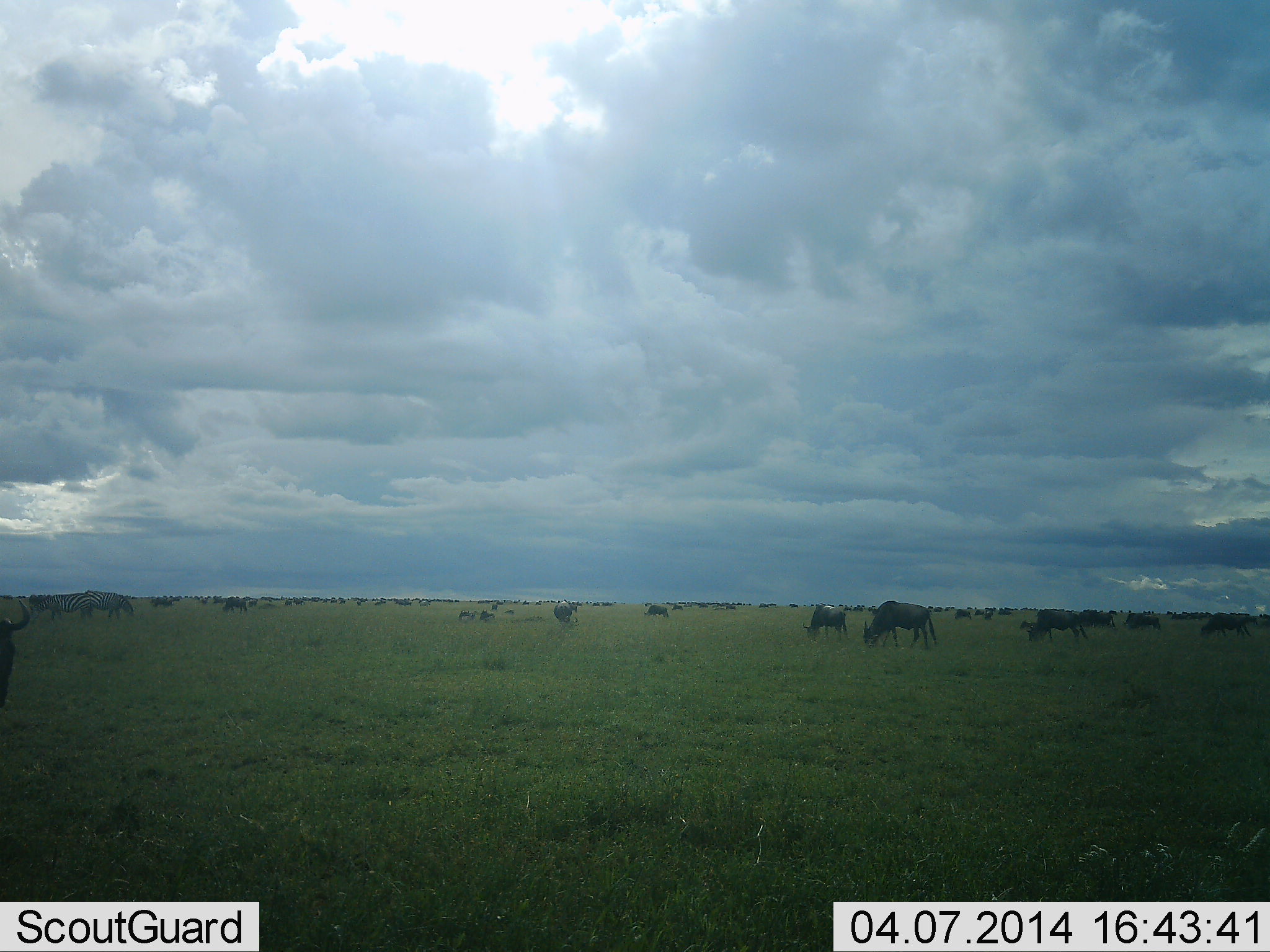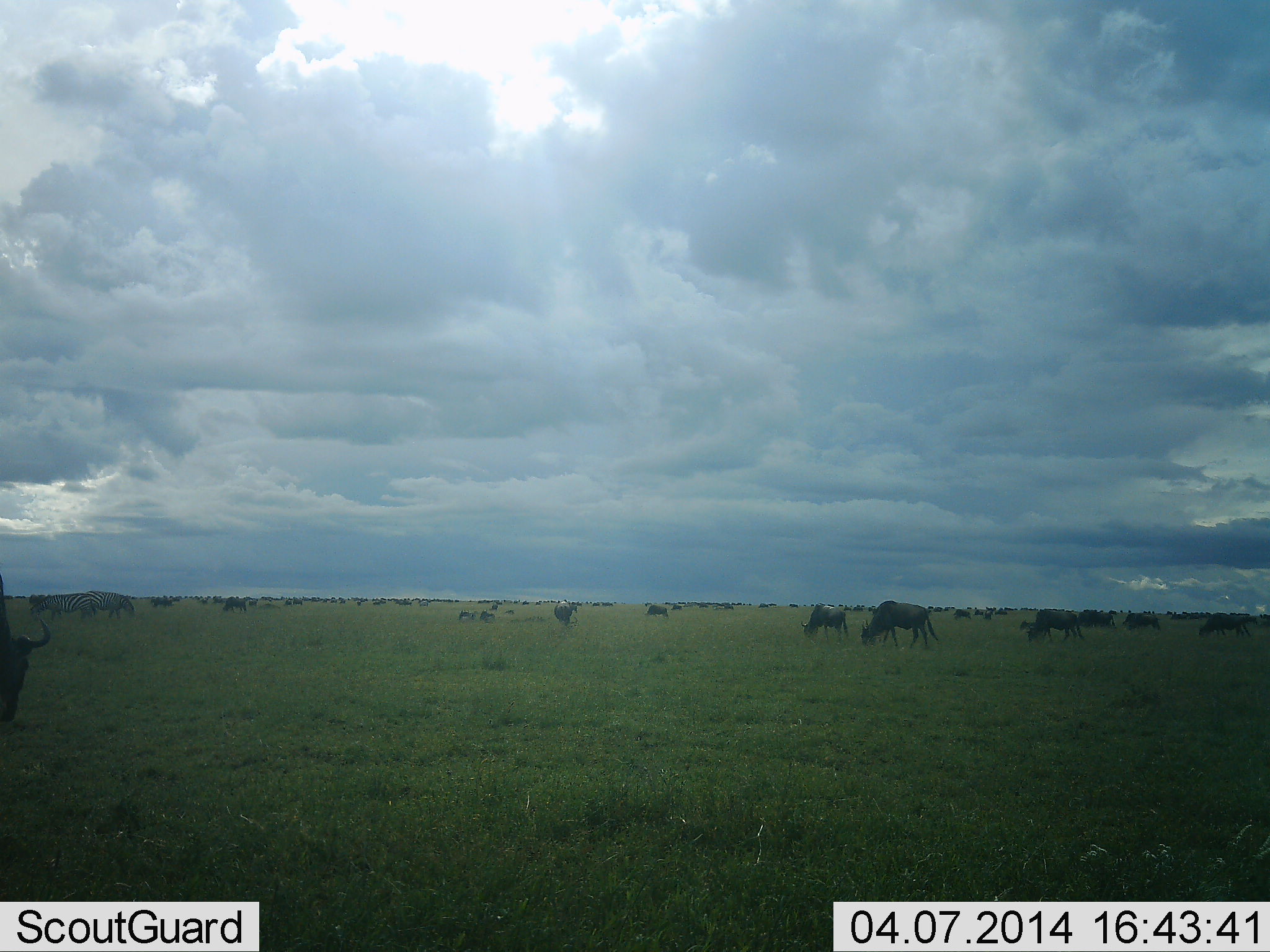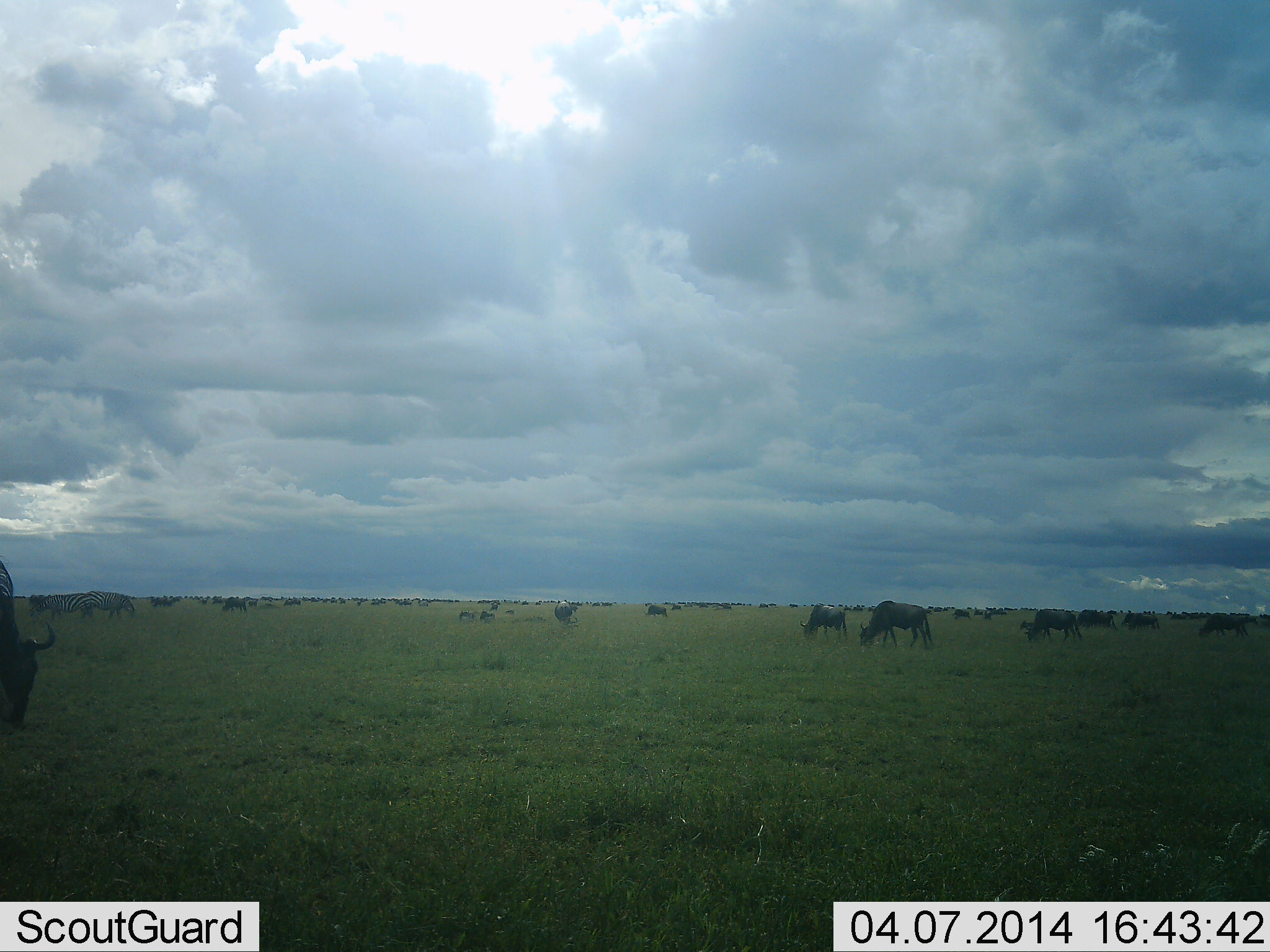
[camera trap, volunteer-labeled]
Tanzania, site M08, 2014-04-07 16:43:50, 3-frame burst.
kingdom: Animalia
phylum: Chordata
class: Mammalia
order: Artiodactyla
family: Bovidae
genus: Connochaetes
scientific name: Connochaetes taurinus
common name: blue wildebeest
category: wildebeest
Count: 11-50.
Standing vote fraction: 50%.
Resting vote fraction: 11%.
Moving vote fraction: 22%.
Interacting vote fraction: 0%.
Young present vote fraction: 0%.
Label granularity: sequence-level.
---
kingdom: Animalia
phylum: Chordata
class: Mammalia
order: Perissodactyla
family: Equidae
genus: Equus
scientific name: Equus quagga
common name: plains zebra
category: zebra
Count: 2.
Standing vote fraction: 55%.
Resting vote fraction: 0%.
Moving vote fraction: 9%.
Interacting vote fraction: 0%.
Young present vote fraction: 0%.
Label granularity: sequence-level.